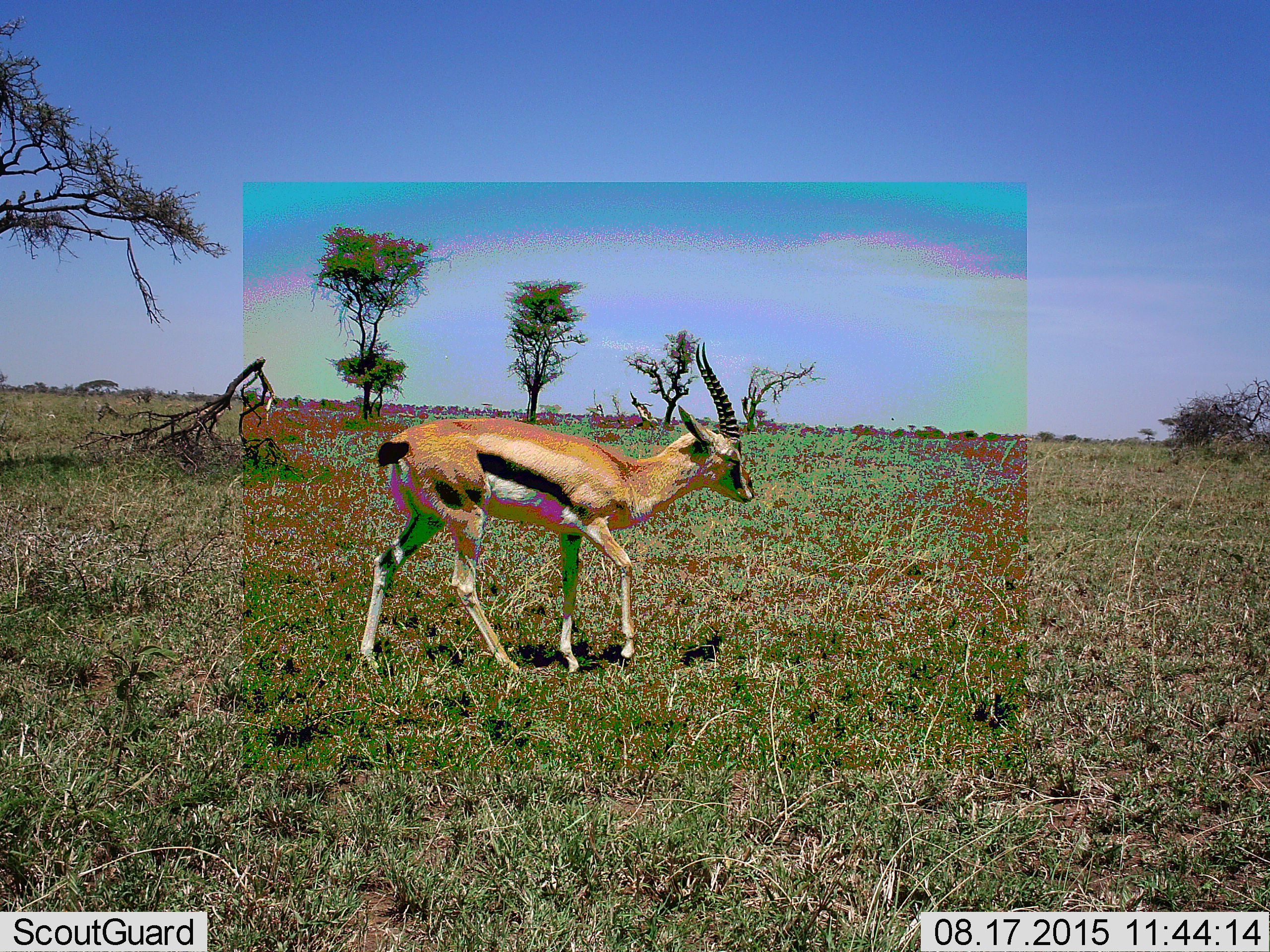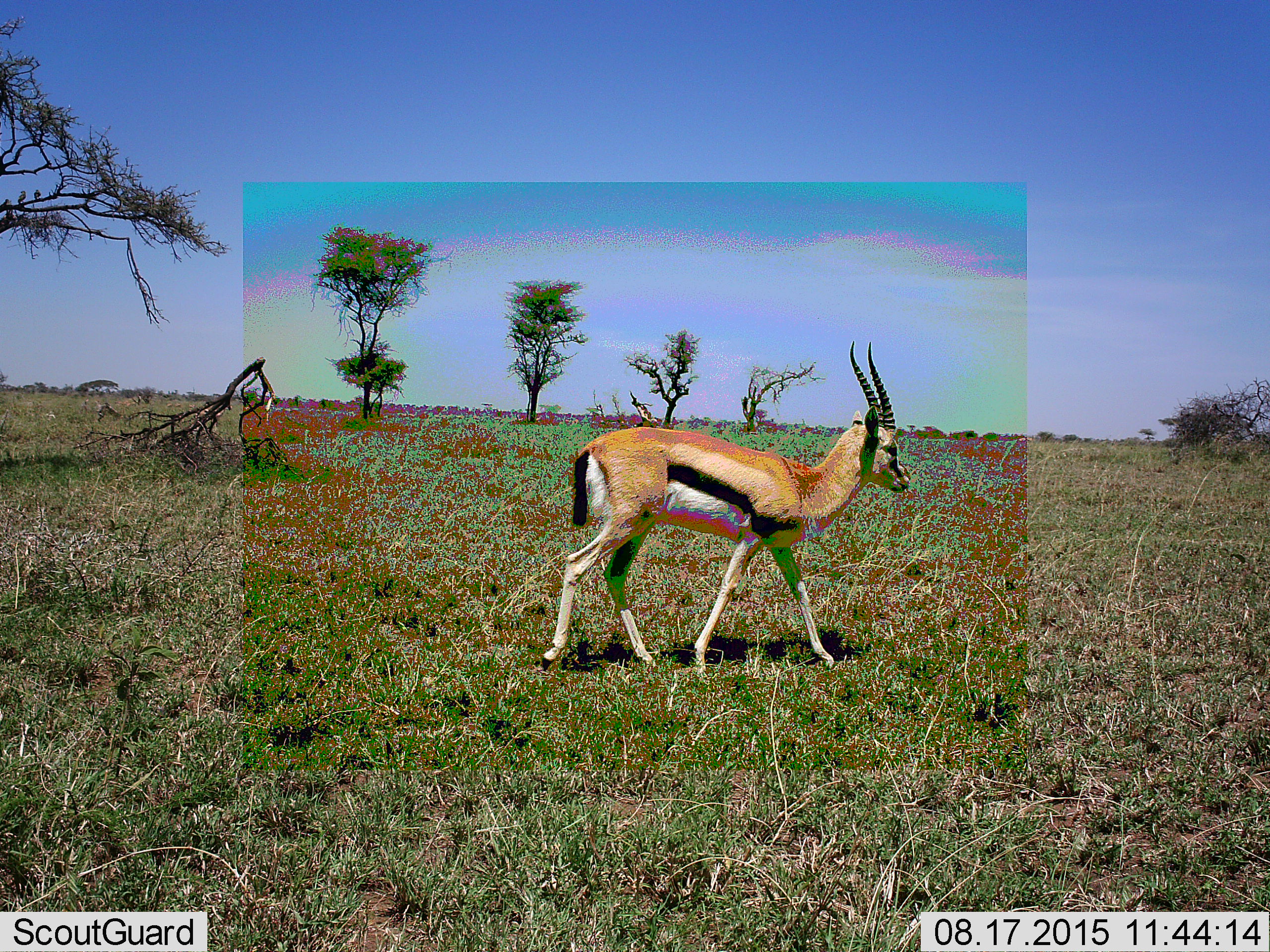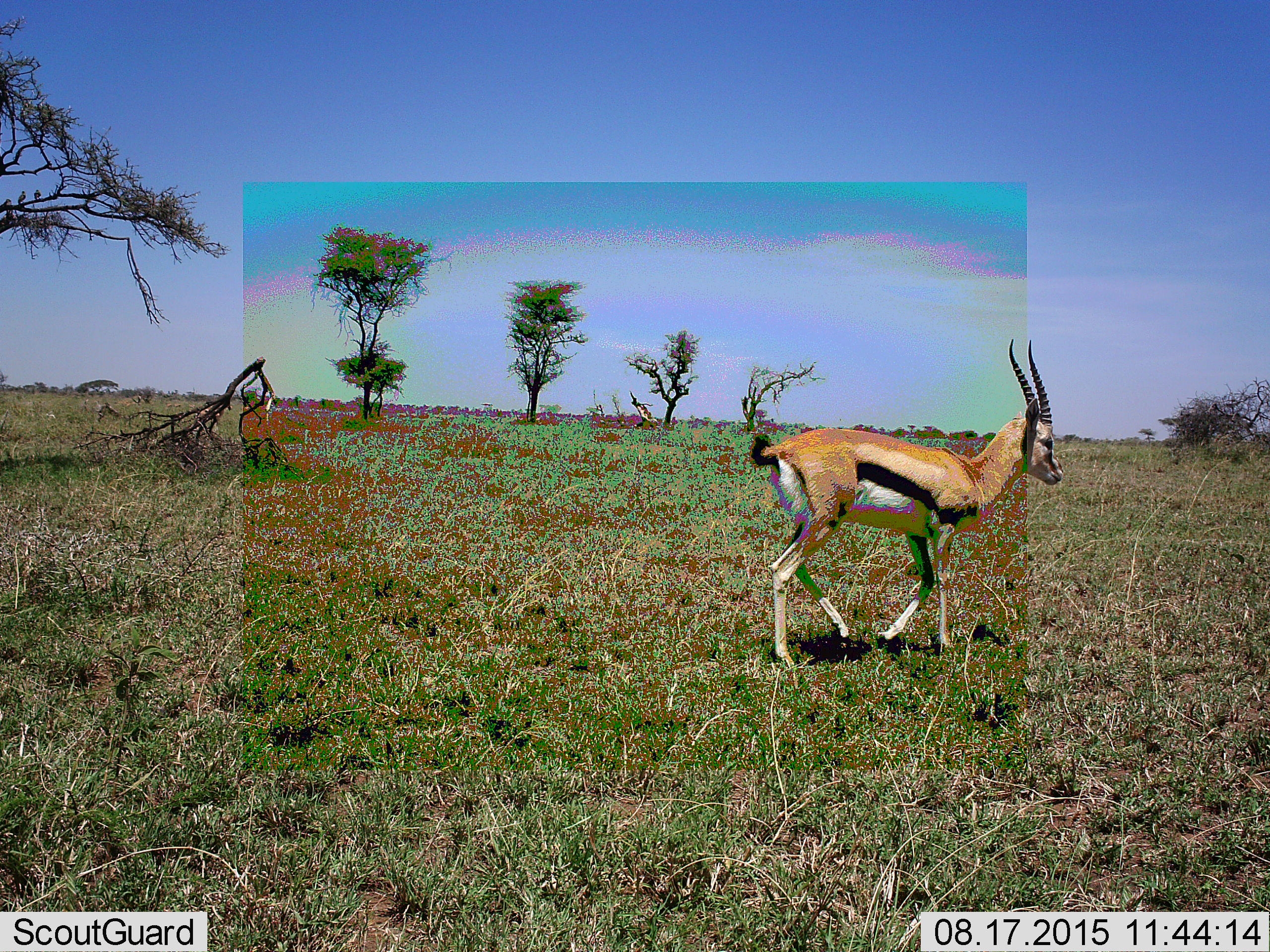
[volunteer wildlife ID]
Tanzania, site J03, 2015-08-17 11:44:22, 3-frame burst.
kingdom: Animalia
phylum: Chordata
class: Mammalia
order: Artiodactyla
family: Bovidae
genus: Eudorcas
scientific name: Eudorcas thomsonii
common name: thomson's gazelle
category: gazellethomsons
Gazellethomsons (thomson's gazelle) (Eudorcas thomsonii), count 1. Behavior (volunteer vote fractions): standing 10%, resting 0%, moving 90%, interacting 0%. Young present (vote fraction): 0%. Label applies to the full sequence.